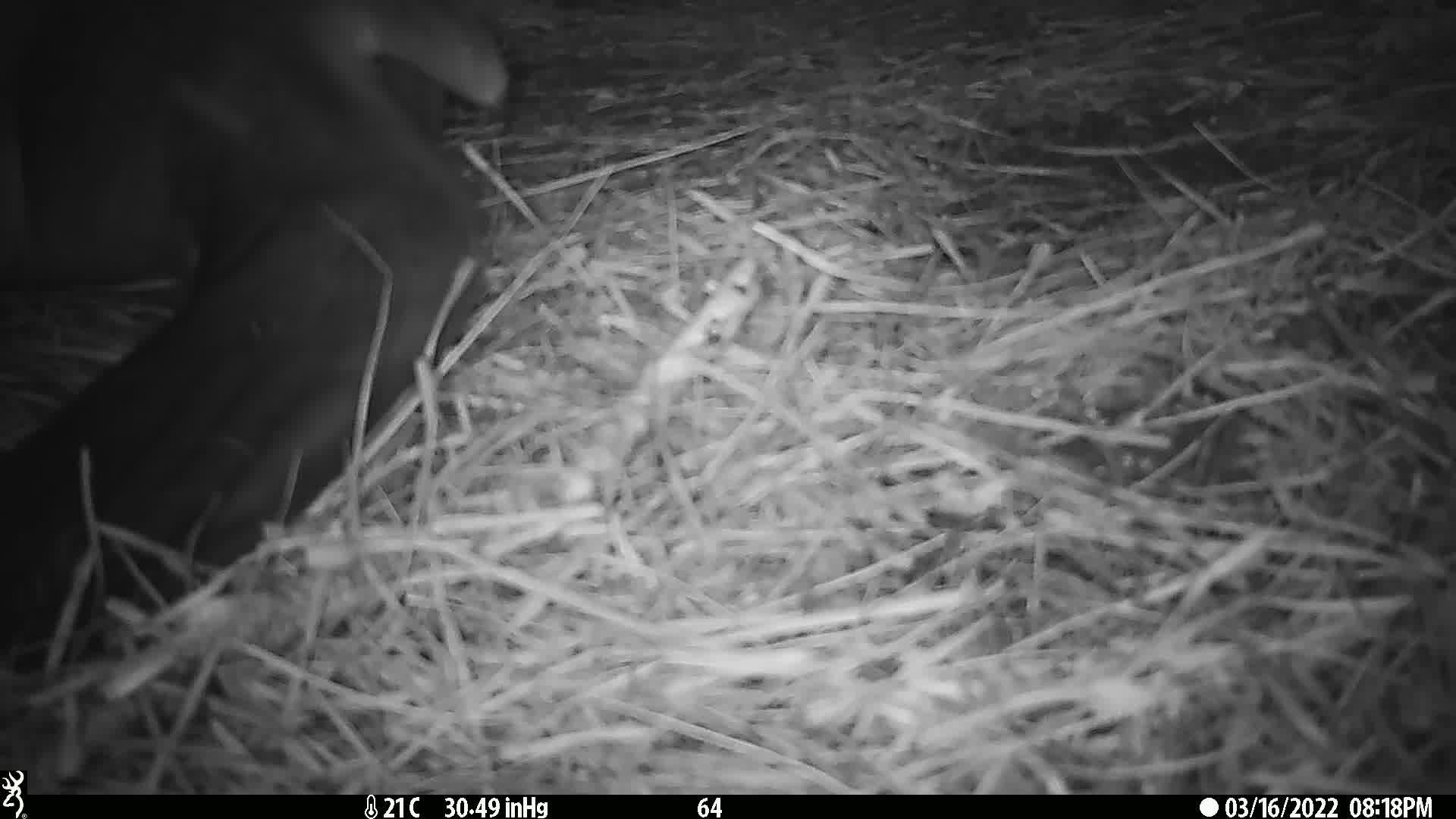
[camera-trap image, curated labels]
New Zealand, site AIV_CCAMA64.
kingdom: Animalia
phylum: Chordata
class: Mammalia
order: Carnivora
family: Otariidae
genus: Phocarctos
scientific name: Phocarctos hookeri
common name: new zealand sea lion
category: sealion